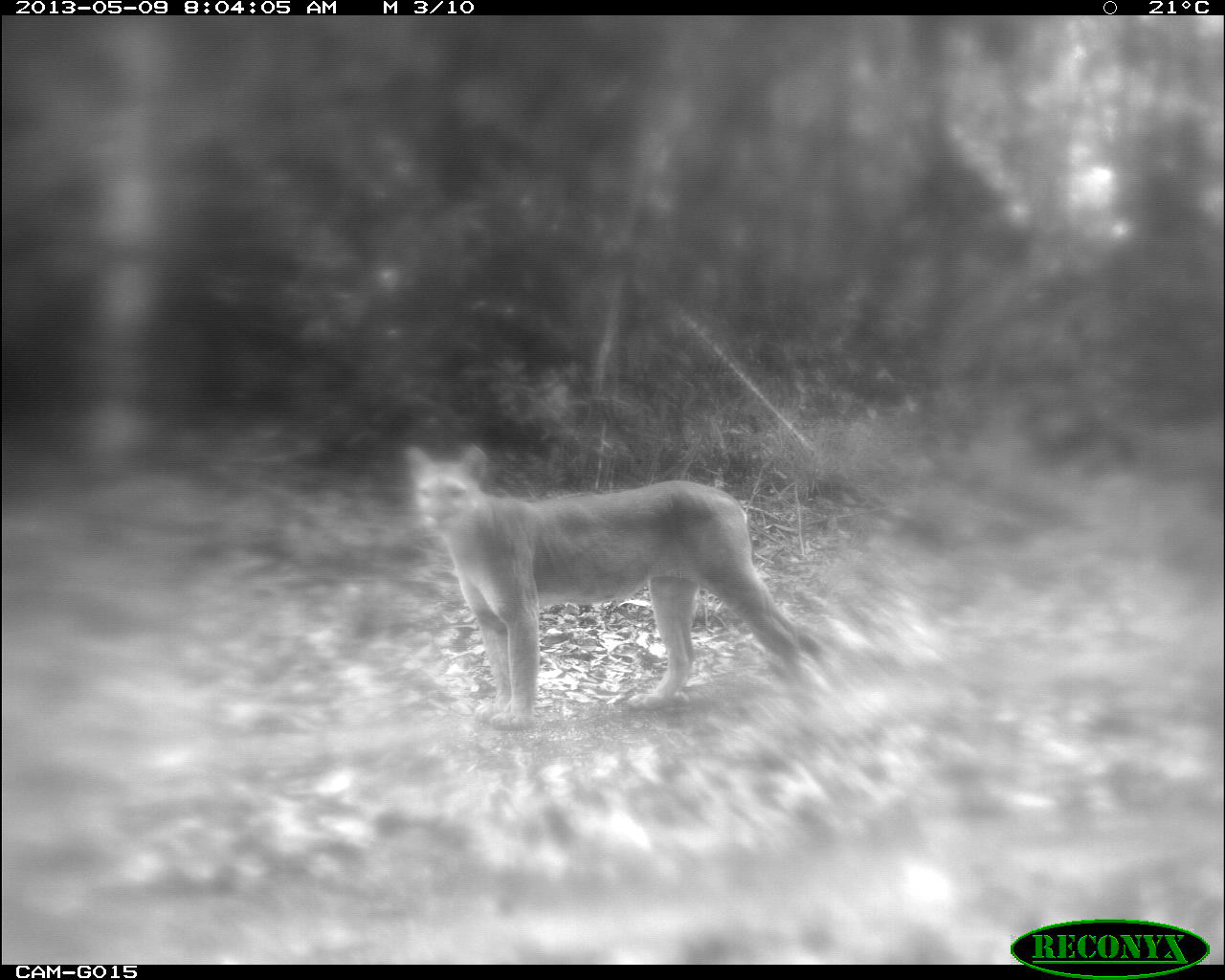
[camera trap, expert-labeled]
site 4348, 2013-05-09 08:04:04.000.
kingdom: Animalia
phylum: Chordata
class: Mammalia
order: Carnivora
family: Felidae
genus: Puma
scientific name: Puma concolor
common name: mountain lion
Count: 1.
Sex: male.